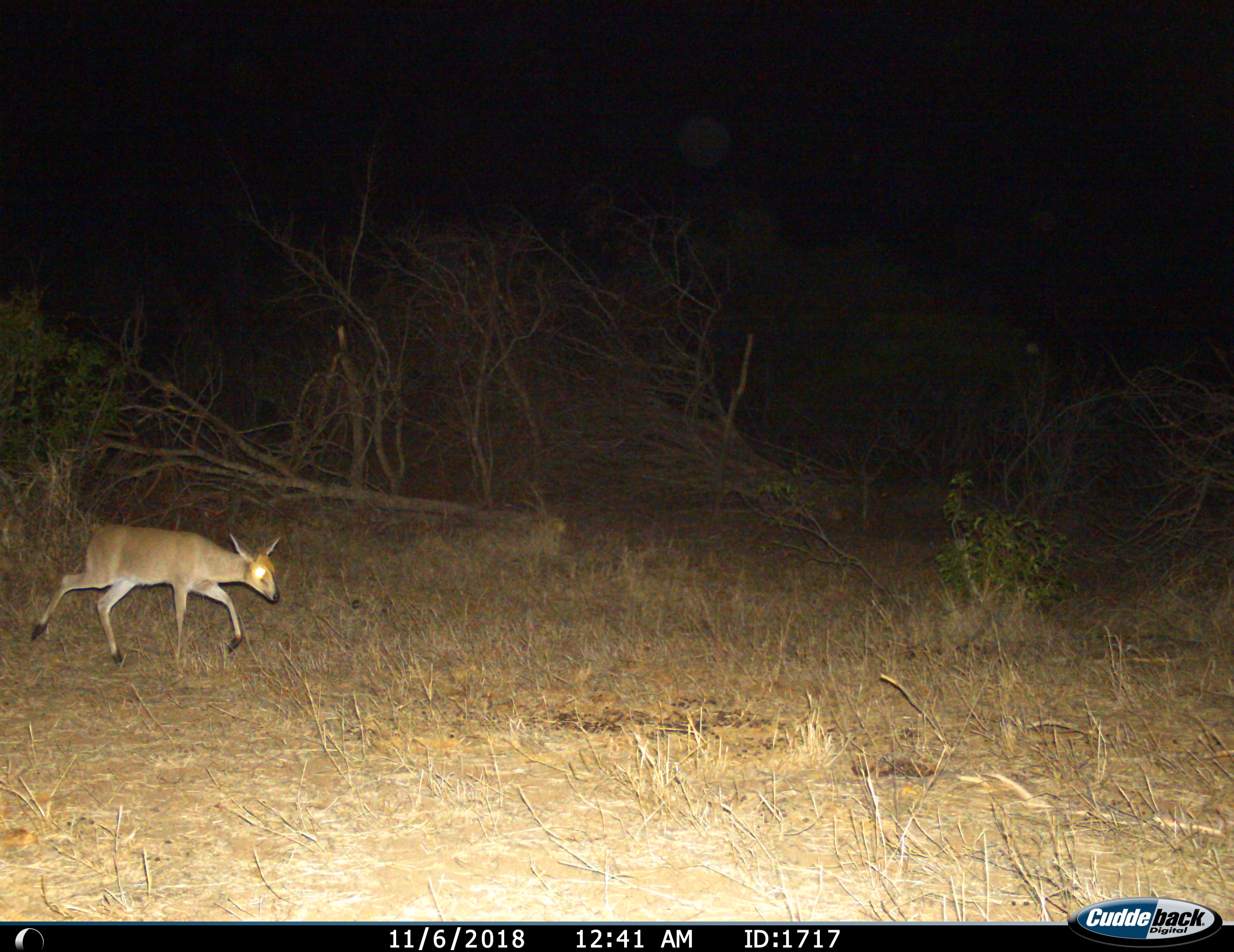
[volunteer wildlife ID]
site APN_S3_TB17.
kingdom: Animalia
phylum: Chordata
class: Mammalia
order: Artiodactyla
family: Bovidae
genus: Sylvicapra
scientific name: Sylvicapra grimmia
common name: common duiker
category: duikercommongrey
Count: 1.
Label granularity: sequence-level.